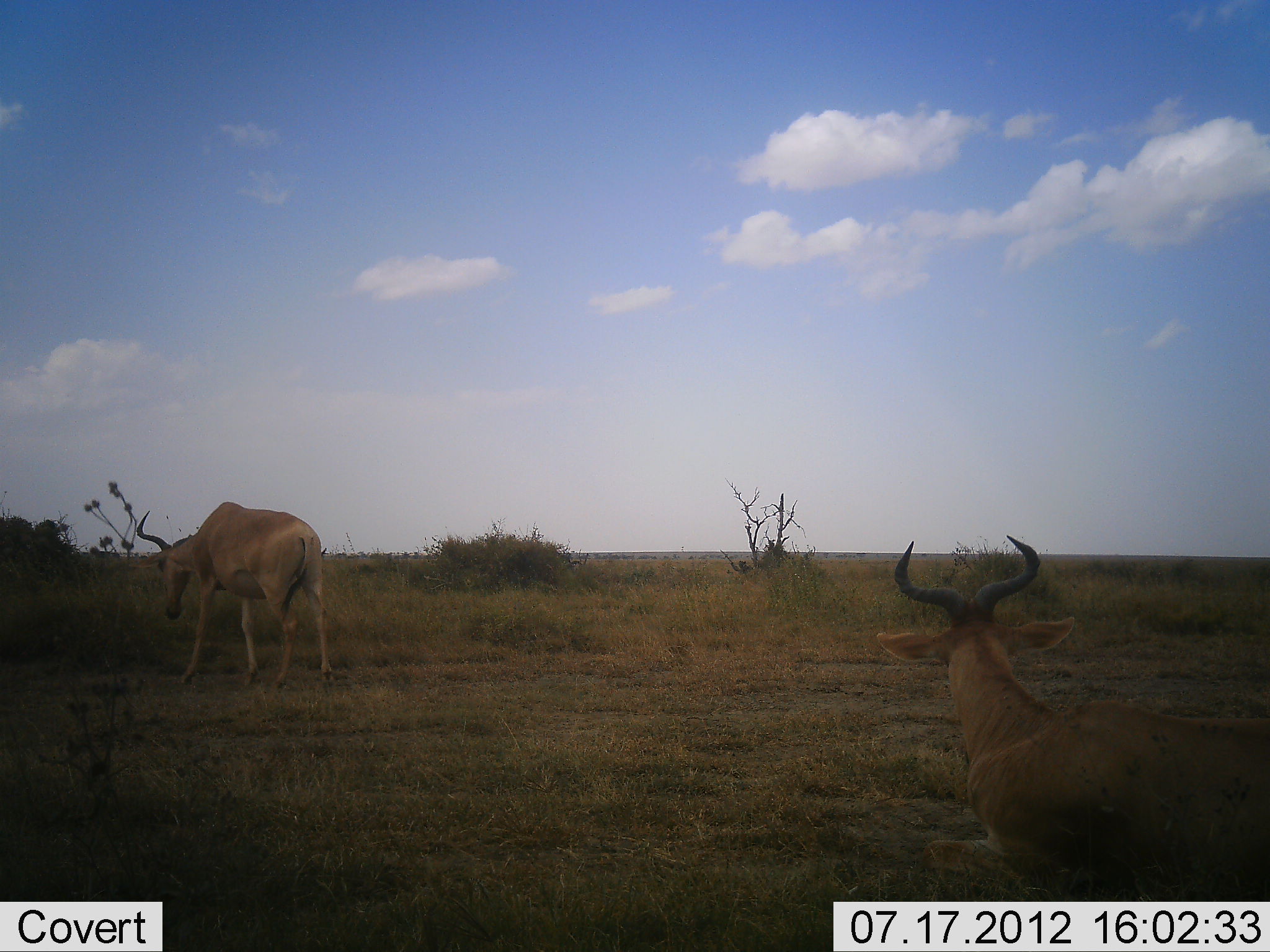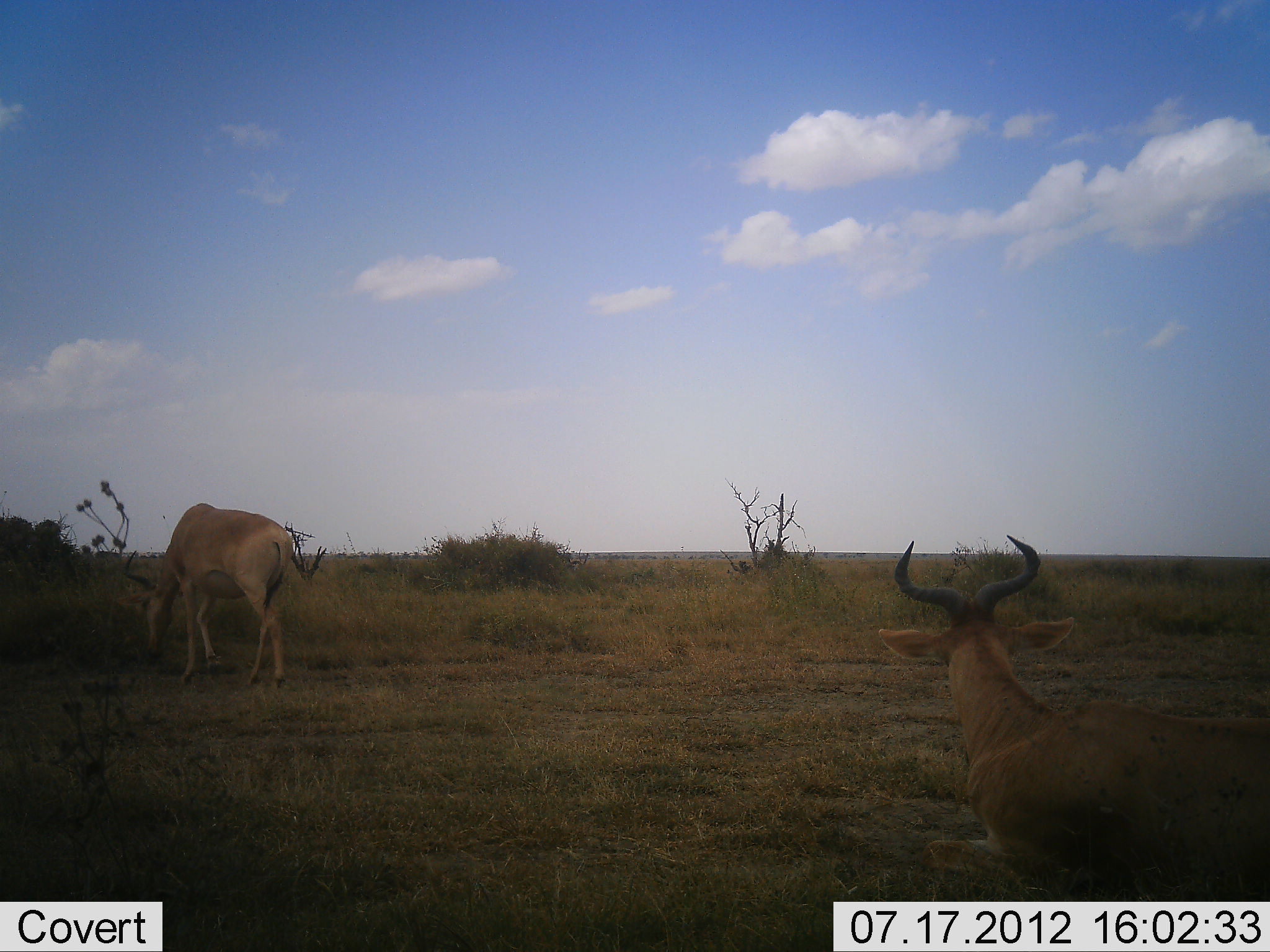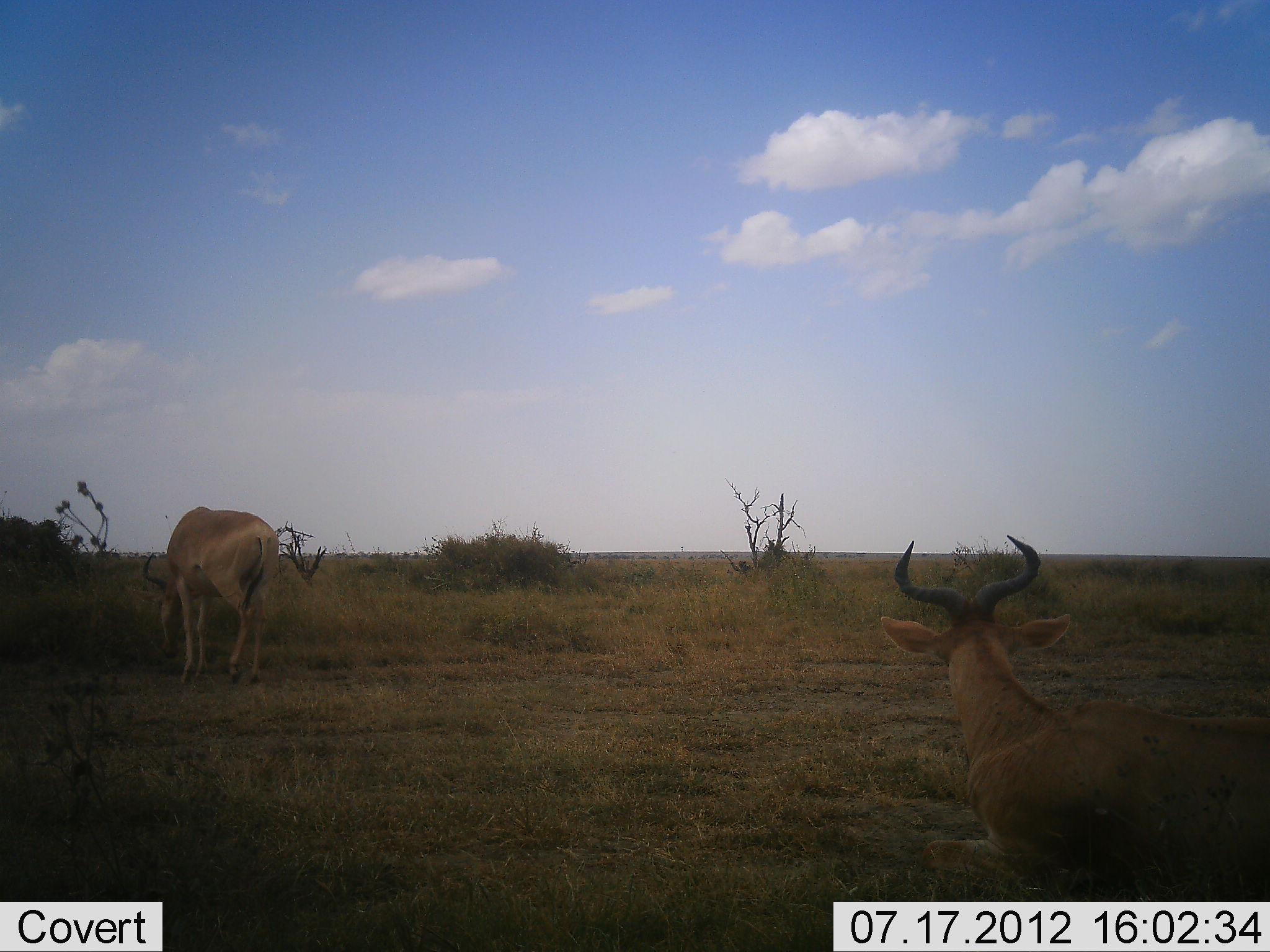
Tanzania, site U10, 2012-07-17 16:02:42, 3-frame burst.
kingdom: Animalia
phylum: Chordata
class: Mammalia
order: Artiodactyla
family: Bovidae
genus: Alcelaphus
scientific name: Alcelaphus buselaphus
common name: hartebeest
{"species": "hartebeest (Alcelaphus buselaphus)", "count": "2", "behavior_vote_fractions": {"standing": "50%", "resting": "60%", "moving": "20%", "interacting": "0%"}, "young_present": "0%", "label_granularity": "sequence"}